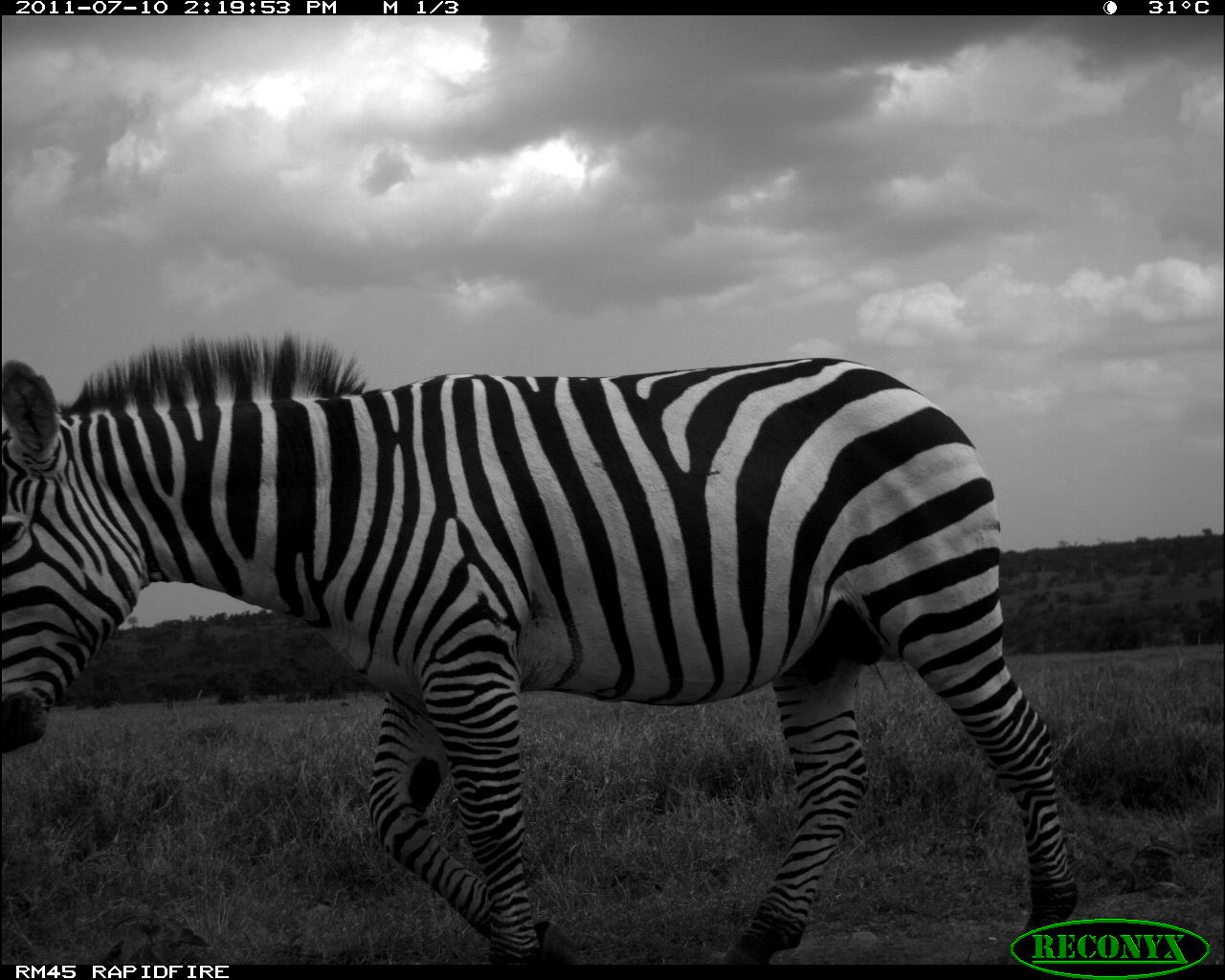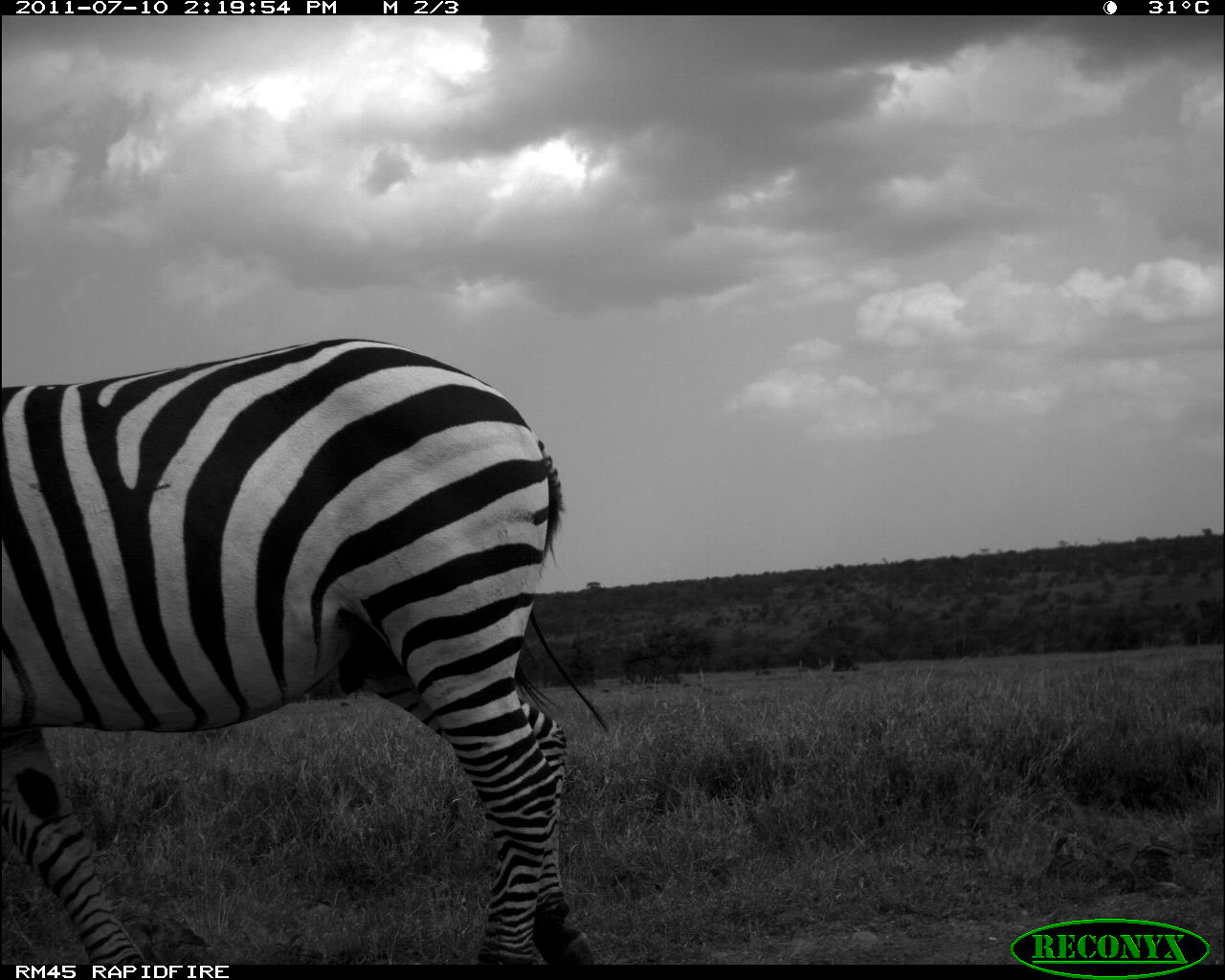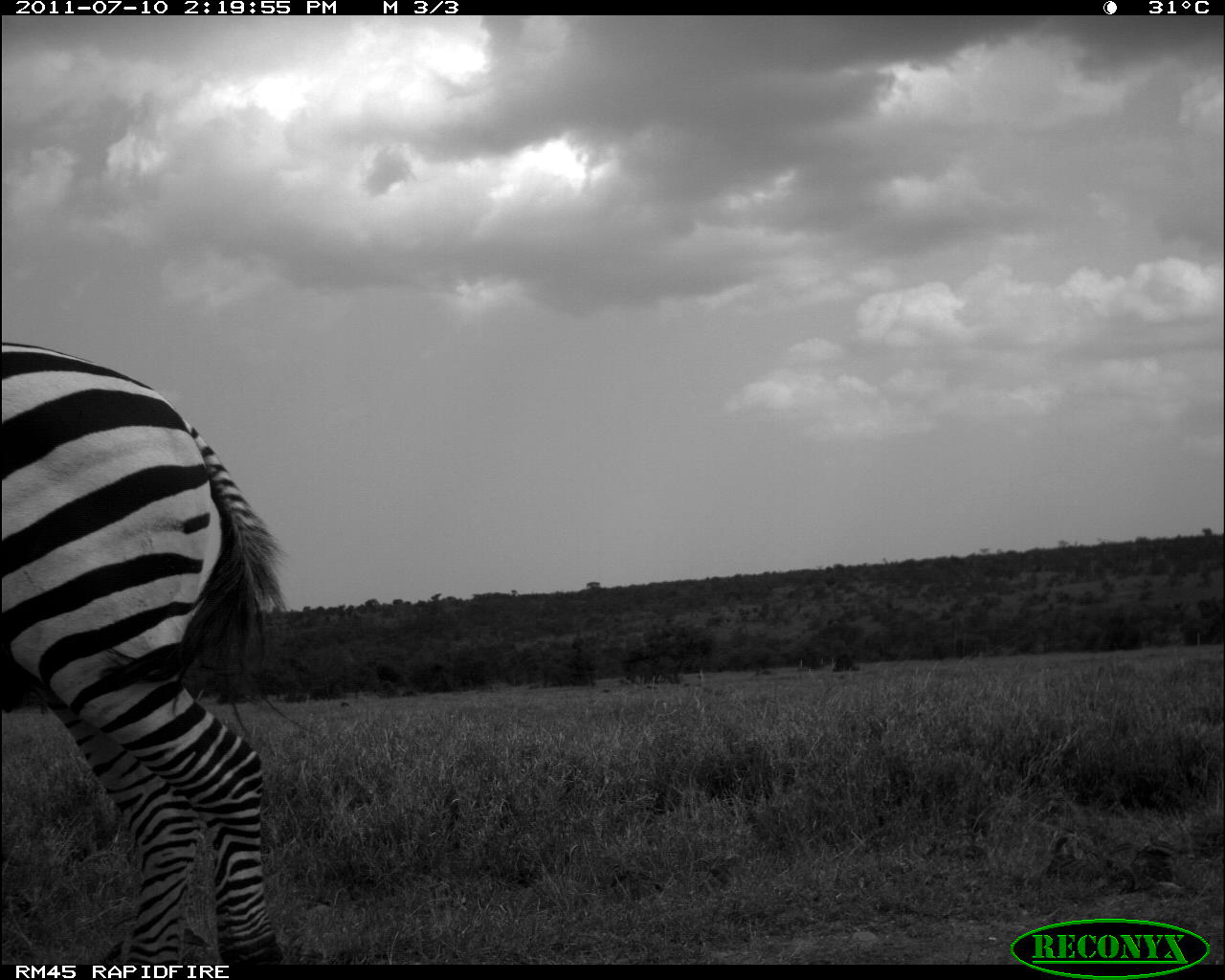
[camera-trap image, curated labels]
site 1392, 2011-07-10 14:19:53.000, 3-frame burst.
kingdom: Animalia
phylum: Chordata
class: Mammalia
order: Perissodactyla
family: Equidae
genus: Equus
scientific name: Equus quagga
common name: plains zebra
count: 1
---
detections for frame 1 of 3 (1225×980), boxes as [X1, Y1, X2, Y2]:
equus quagga: [0, 332, 1078, 961]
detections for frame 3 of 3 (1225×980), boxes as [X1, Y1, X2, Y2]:
equus quagga: [0, 344, 289, 965]